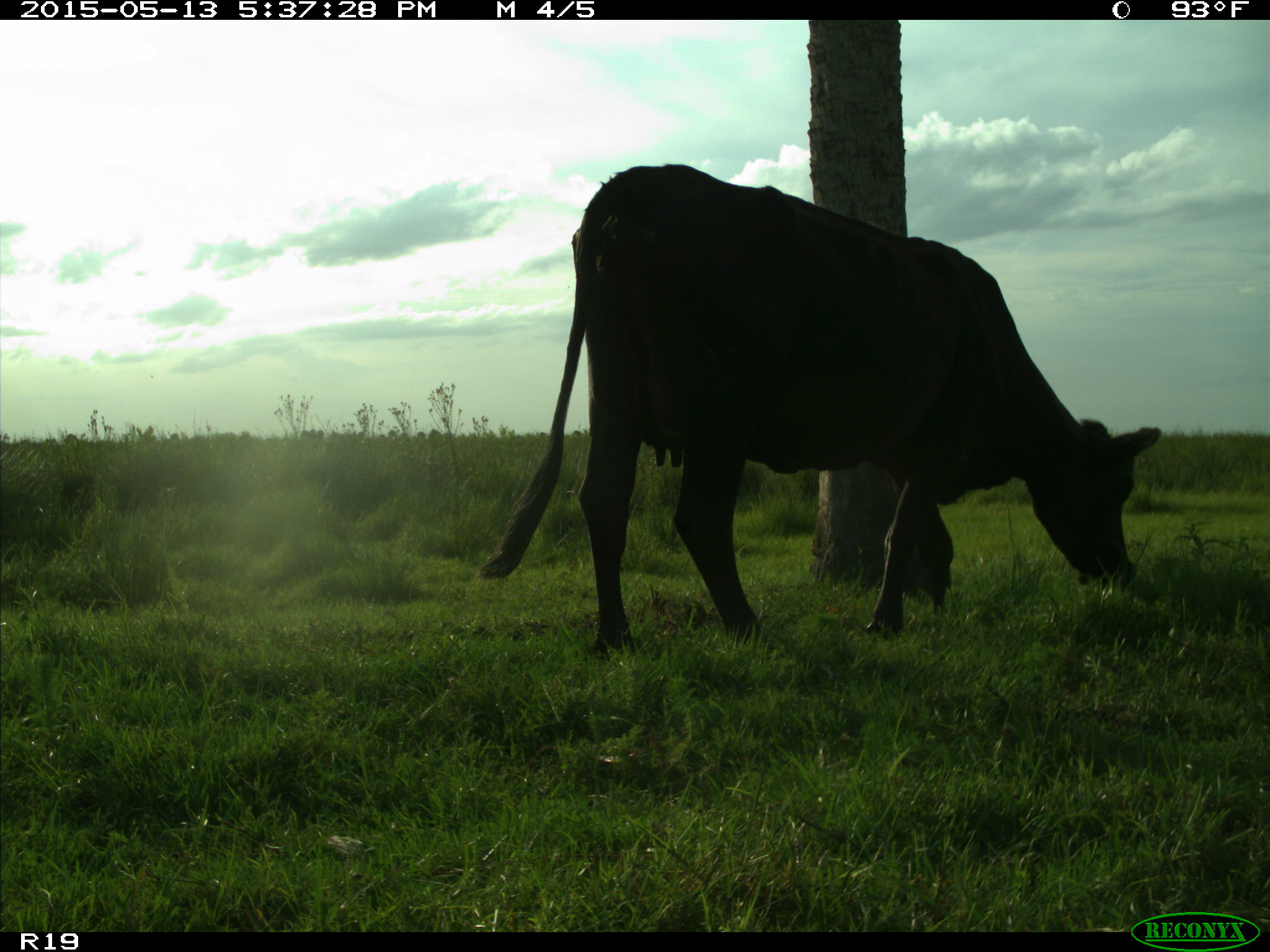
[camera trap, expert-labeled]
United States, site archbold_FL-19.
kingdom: Animalia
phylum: Chordata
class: Mammalia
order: Artiodactyla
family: Bovidae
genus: Bos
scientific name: Bos taurus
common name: domestic cow